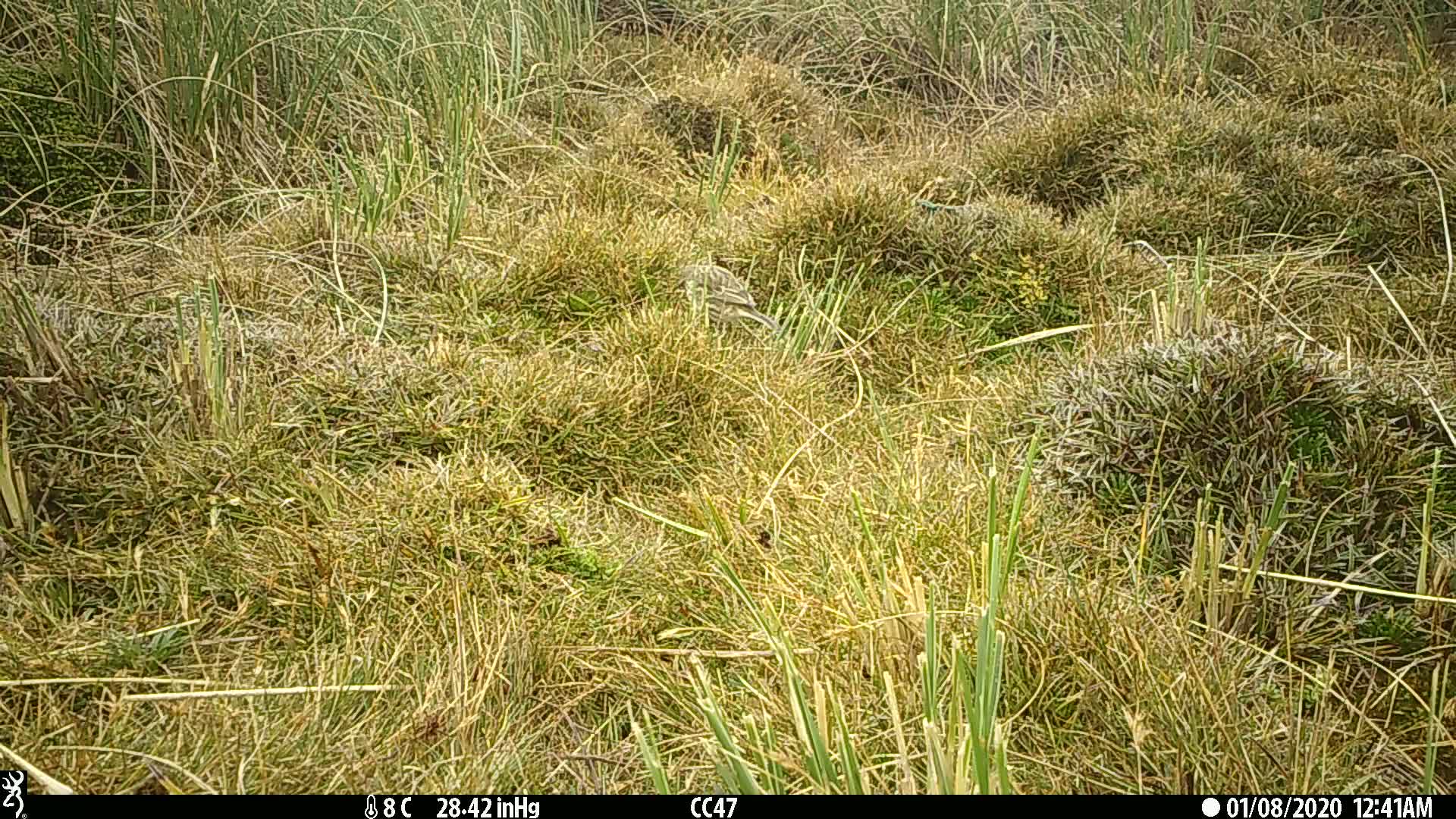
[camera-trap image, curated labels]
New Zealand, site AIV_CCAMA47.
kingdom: Animalia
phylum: Chordata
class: Aves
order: Passeriformes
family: Motacillidae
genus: Anthus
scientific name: Anthus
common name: pipit